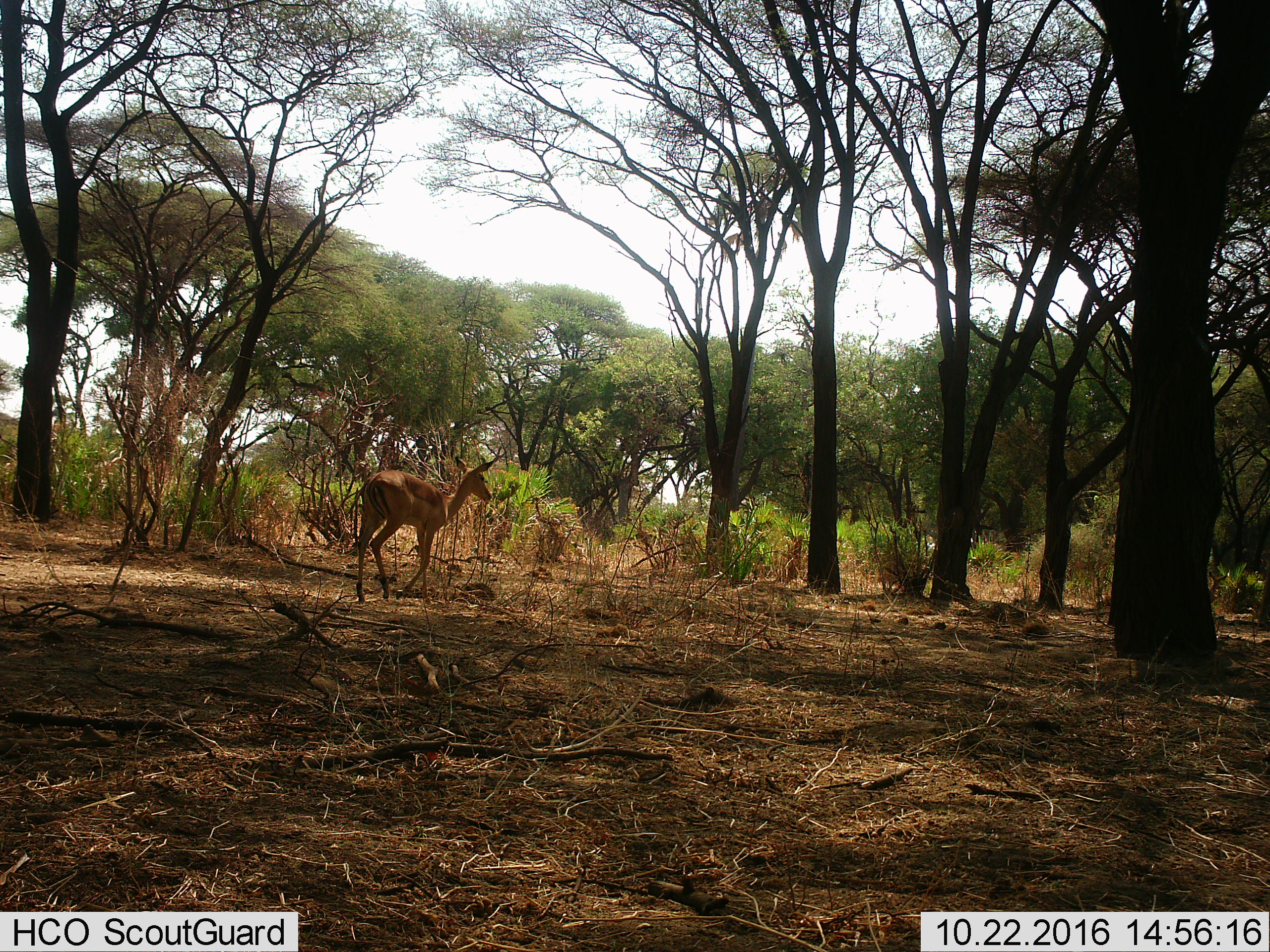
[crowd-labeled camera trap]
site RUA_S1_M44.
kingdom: Animalia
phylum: Chordata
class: Mammalia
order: Artiodactyla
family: Bovidae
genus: Aepyceros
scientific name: Aepyceros melampus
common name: impala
Impala (Aepyceros melampus), count 1. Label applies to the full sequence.